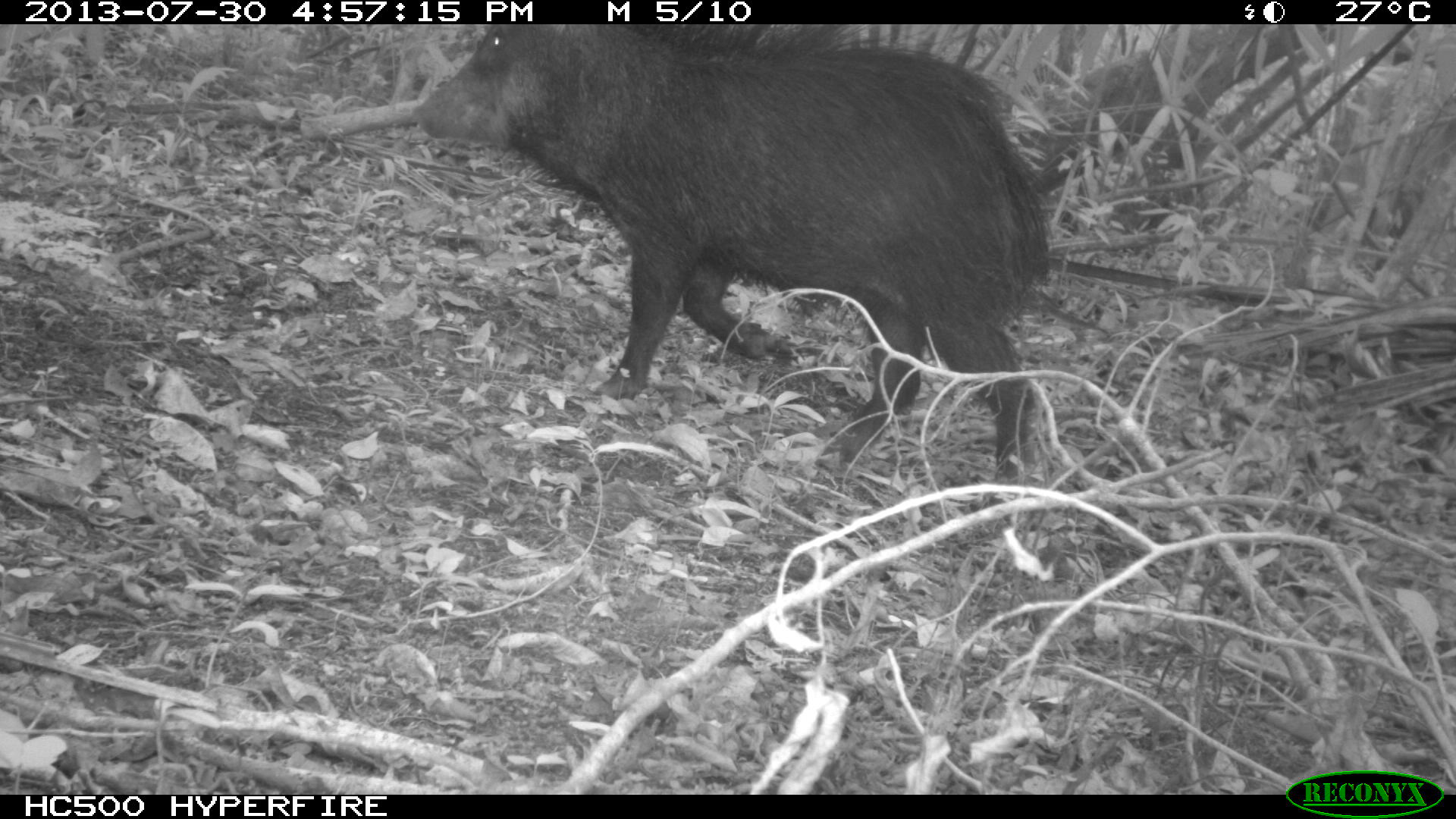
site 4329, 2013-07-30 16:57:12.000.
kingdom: Animalia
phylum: Chordata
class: Mammalia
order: Artiodactyla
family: Tayassuidae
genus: Tayassu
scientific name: Tayassu pecari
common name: white-lipped peccary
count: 1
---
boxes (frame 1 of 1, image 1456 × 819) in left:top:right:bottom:
tayassu pecari: 410:23:1052:484